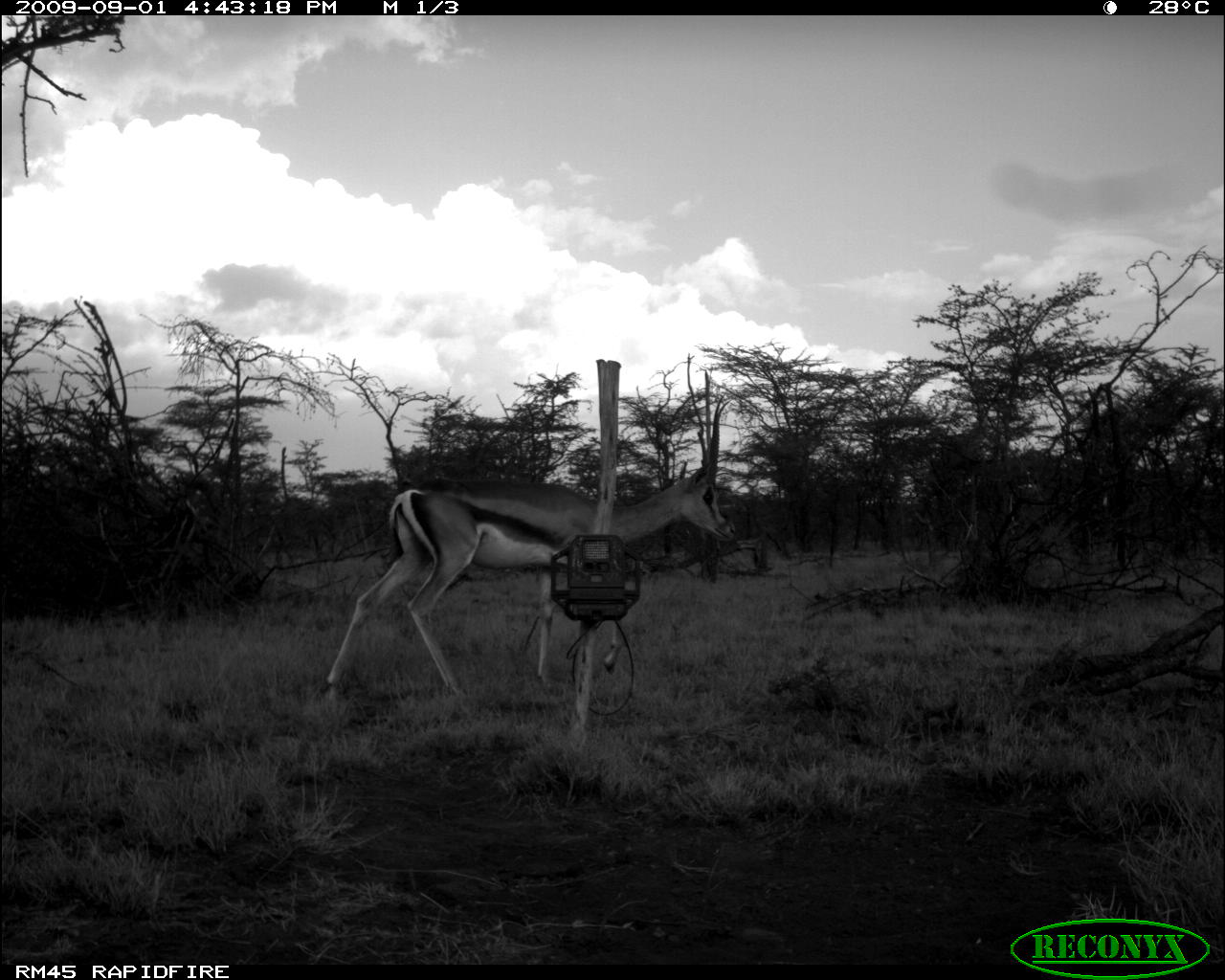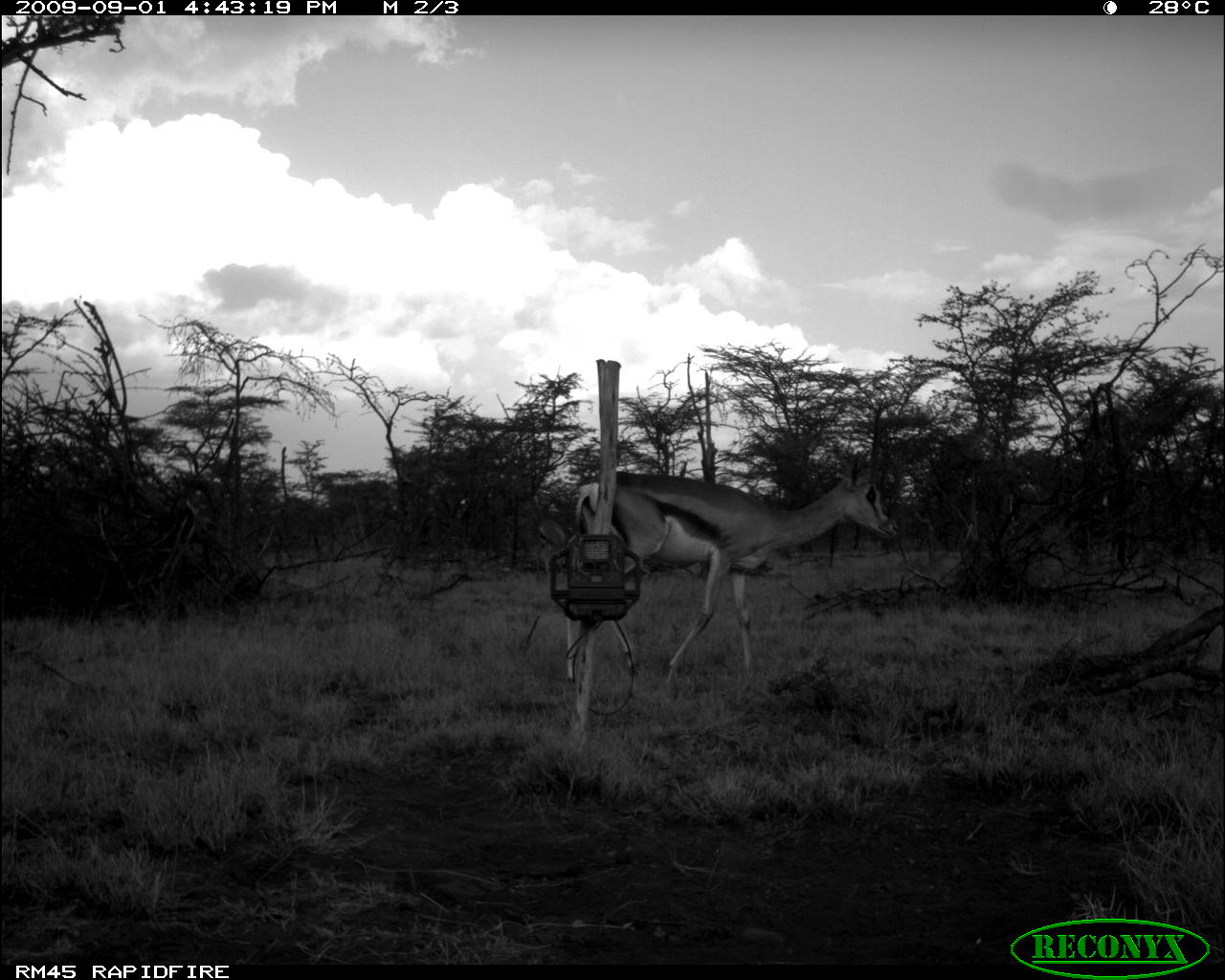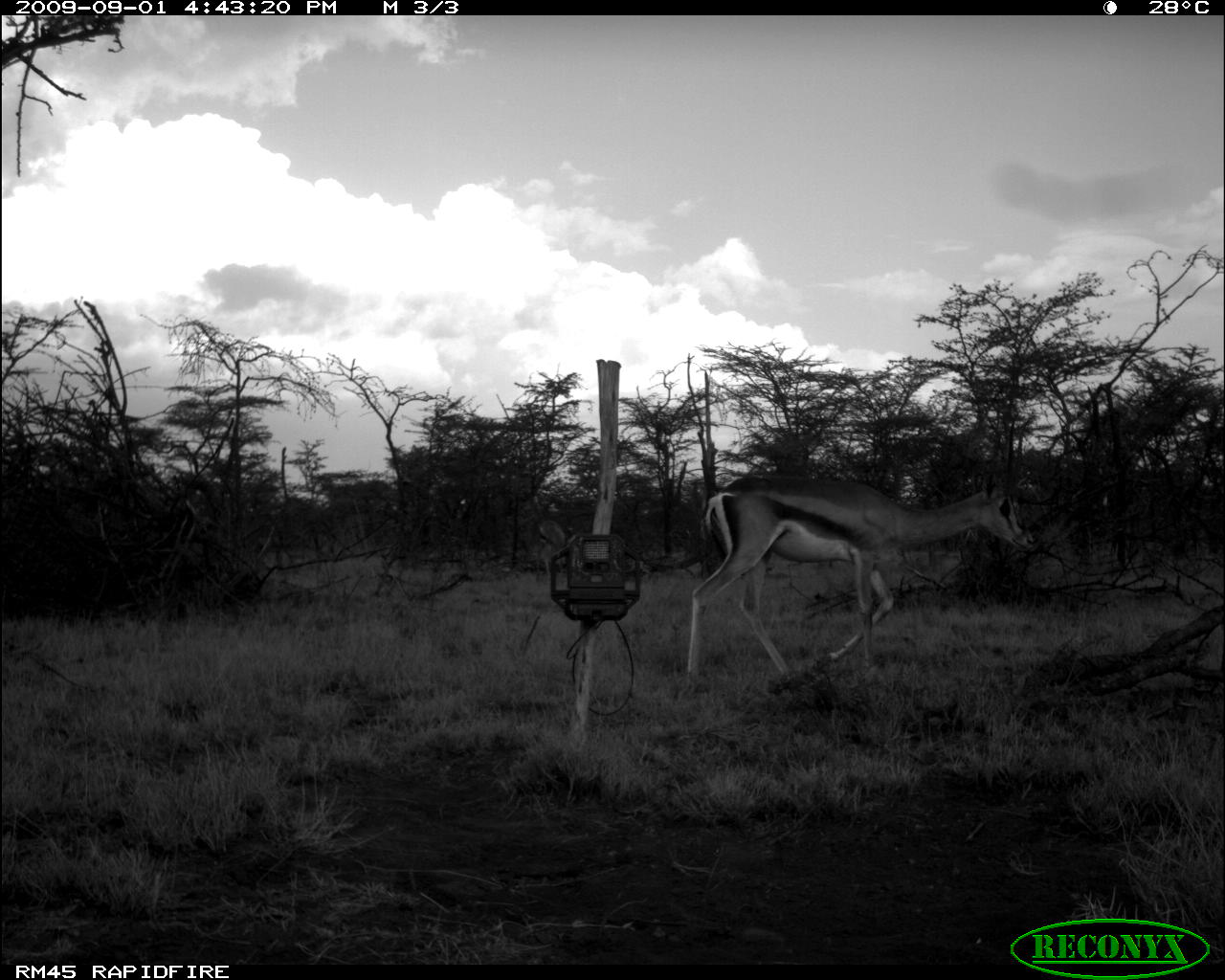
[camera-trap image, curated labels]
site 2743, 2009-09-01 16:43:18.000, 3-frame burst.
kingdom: Animalia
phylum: Chordata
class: Mammalia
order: Artiodactyla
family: Bovidae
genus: Nanger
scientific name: Nanger granti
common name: grant's gazelle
Nanger granti (grant's gazelle), count 1.